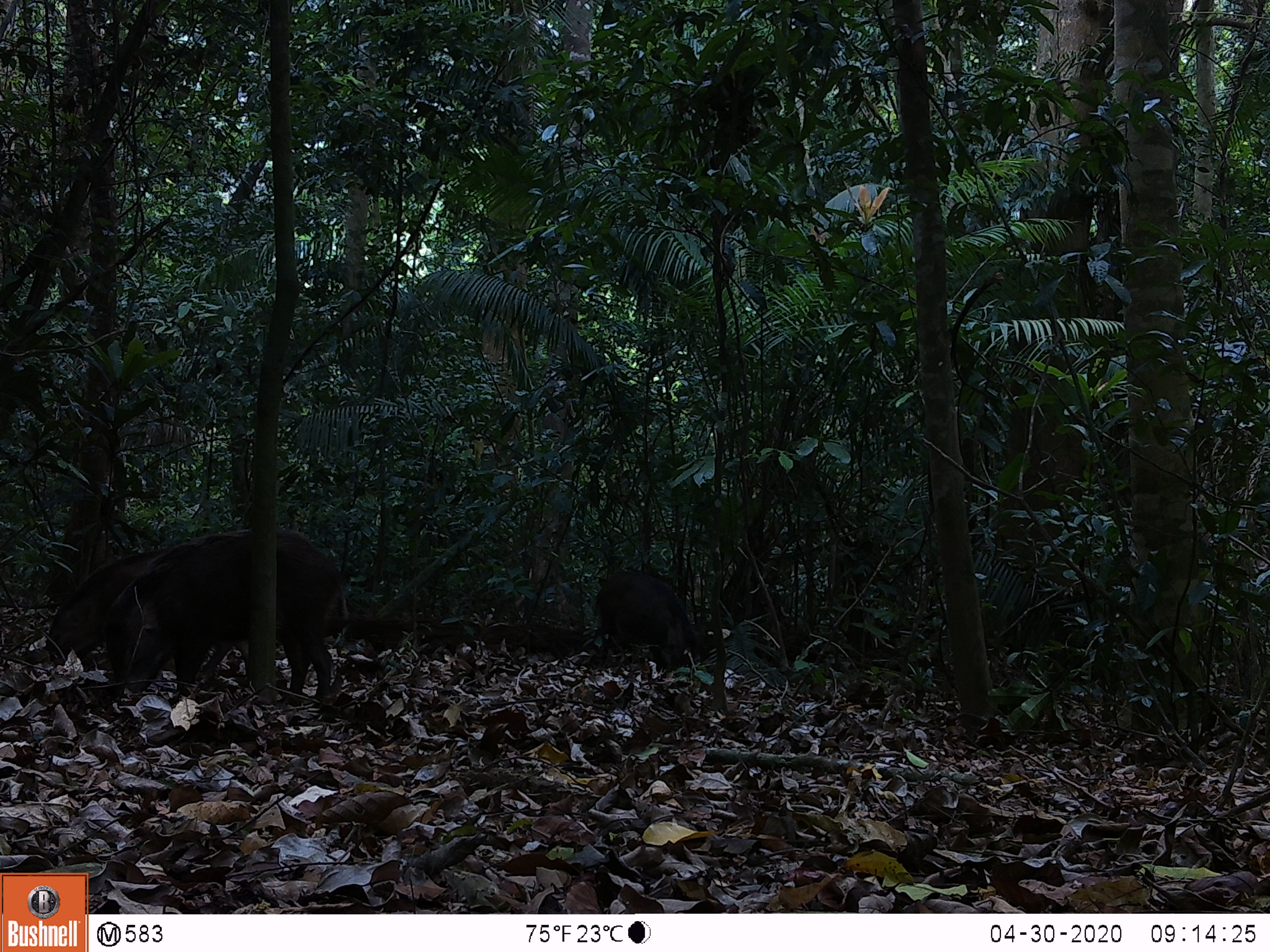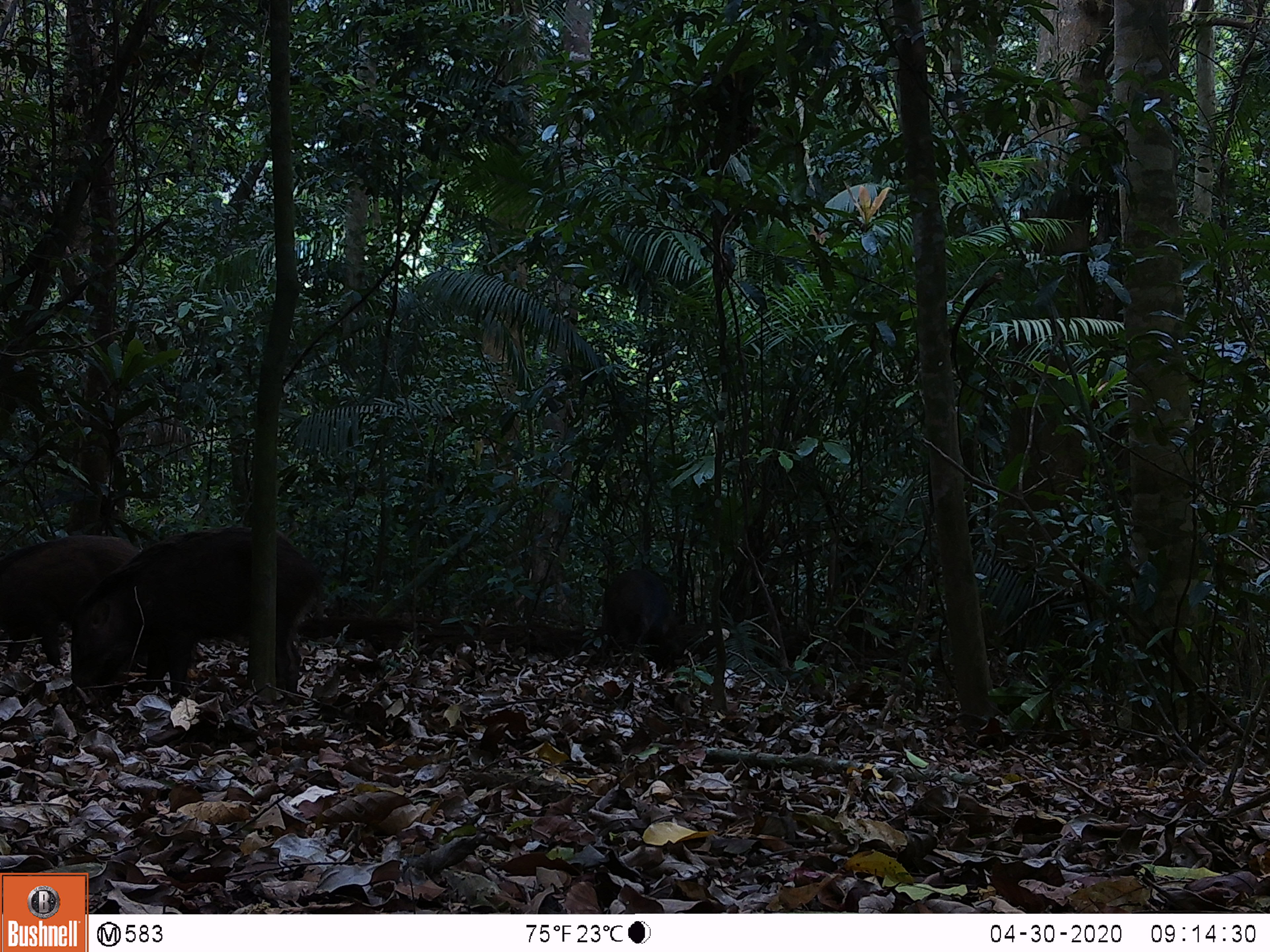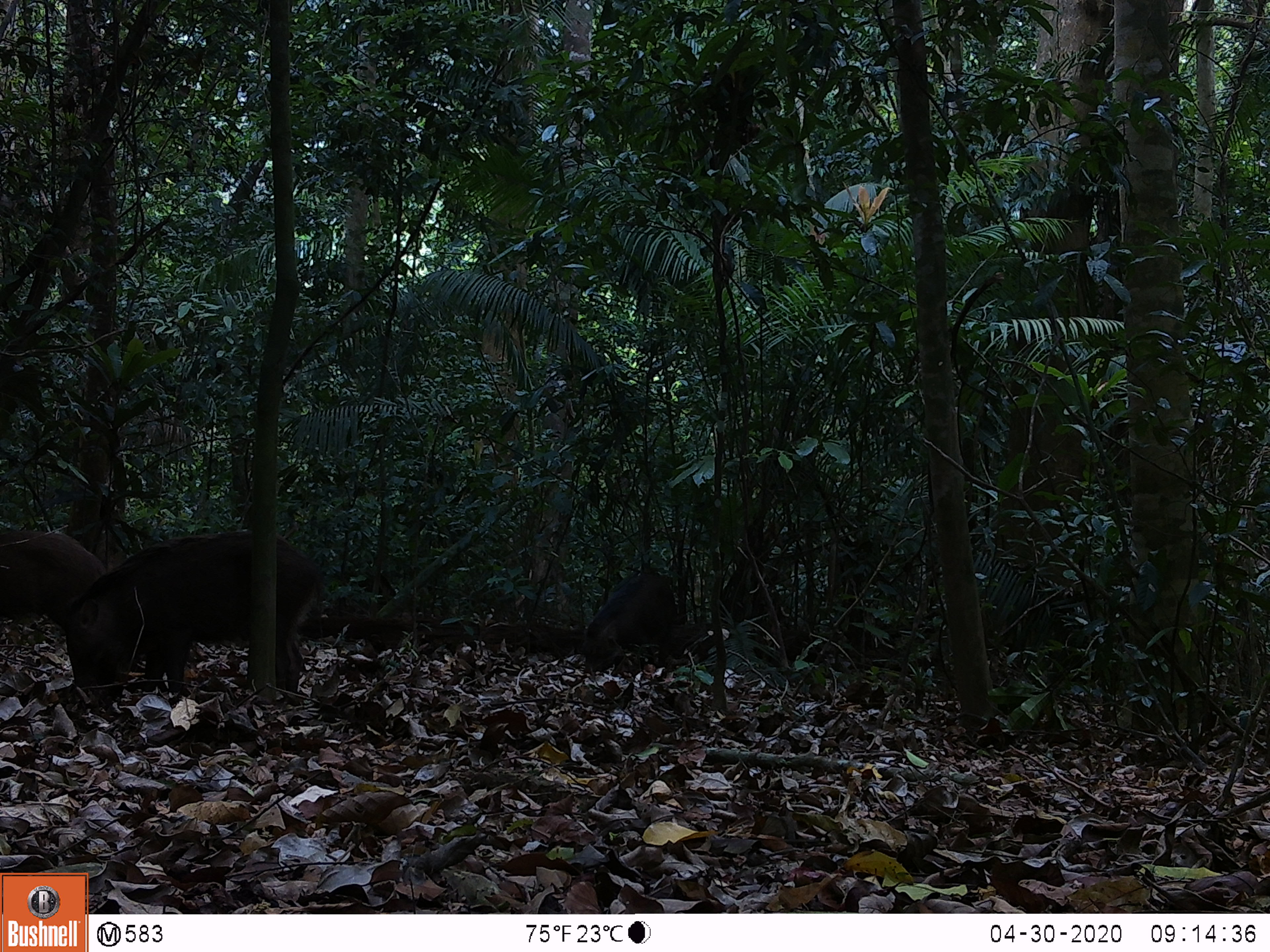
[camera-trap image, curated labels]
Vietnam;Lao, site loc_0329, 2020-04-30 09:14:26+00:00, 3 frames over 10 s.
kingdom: Animalia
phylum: Chordata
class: Mammalia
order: Artiodactyla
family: Suidae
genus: Sus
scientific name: Sus scrofa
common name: eurasian wild pig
Eurasian wild pig (Sus scrofa). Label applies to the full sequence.